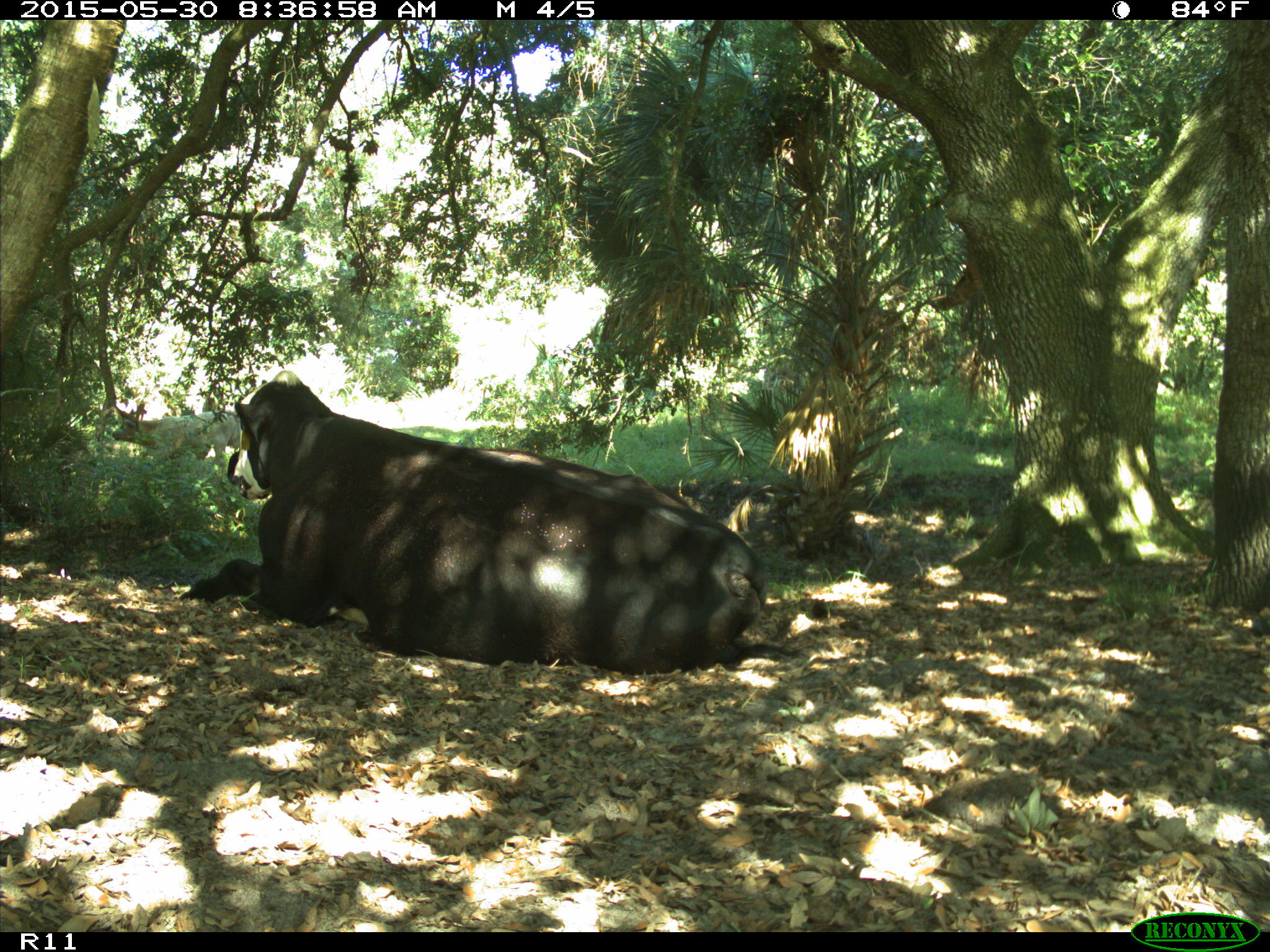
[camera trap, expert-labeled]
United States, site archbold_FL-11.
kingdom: Animalia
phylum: Chordata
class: Mammalia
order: Artiodactyla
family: Bovidae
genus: Bos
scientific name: Bos taurus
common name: domestic cow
Bos taurus (domestic cow).